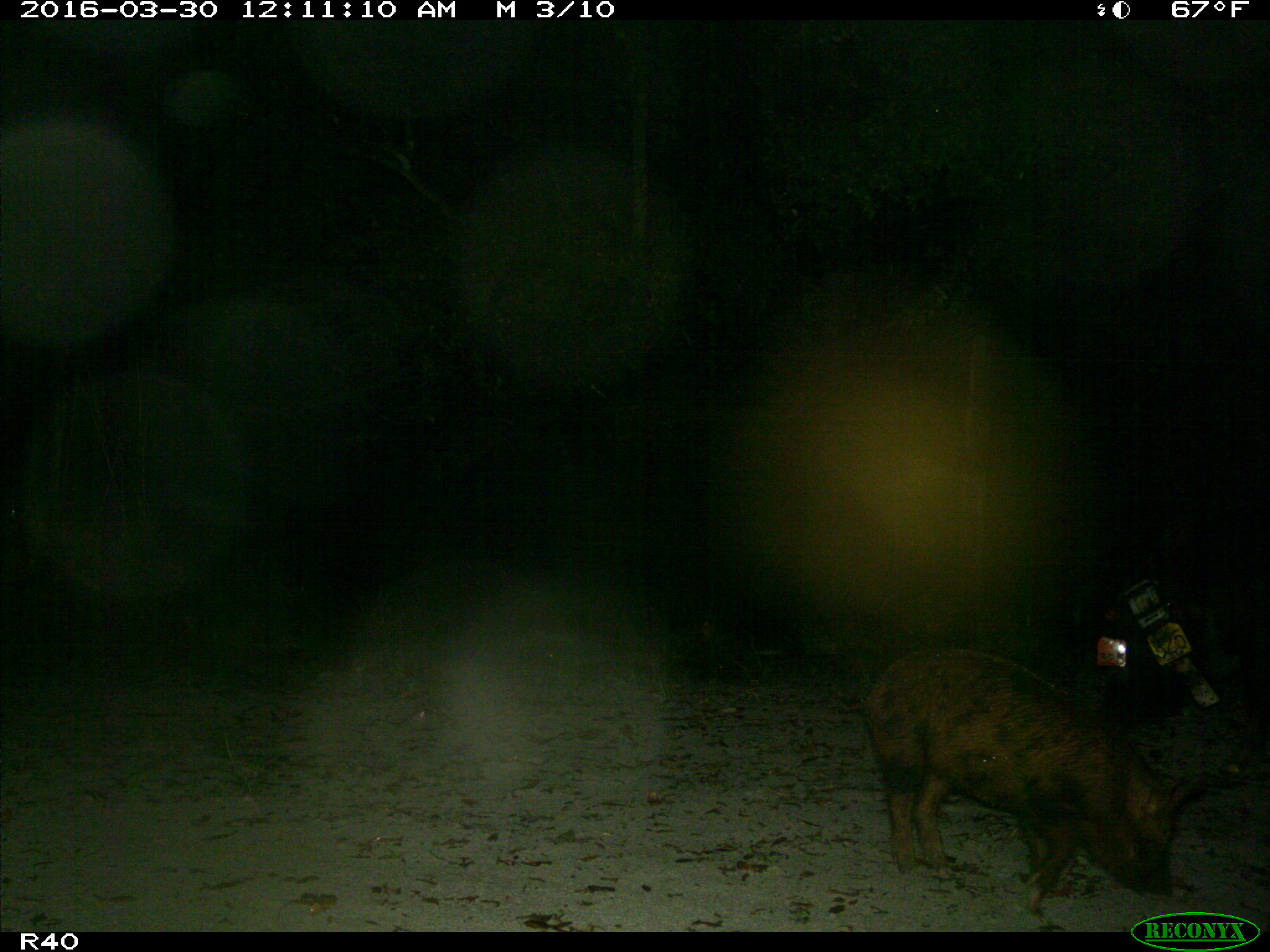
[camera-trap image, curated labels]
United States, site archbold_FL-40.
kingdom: Animalia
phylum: Chordata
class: Mammalia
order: Artiodactyla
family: Suidae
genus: Sus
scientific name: Sus scrofa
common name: wild boar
Sus scrofa (wild boar).